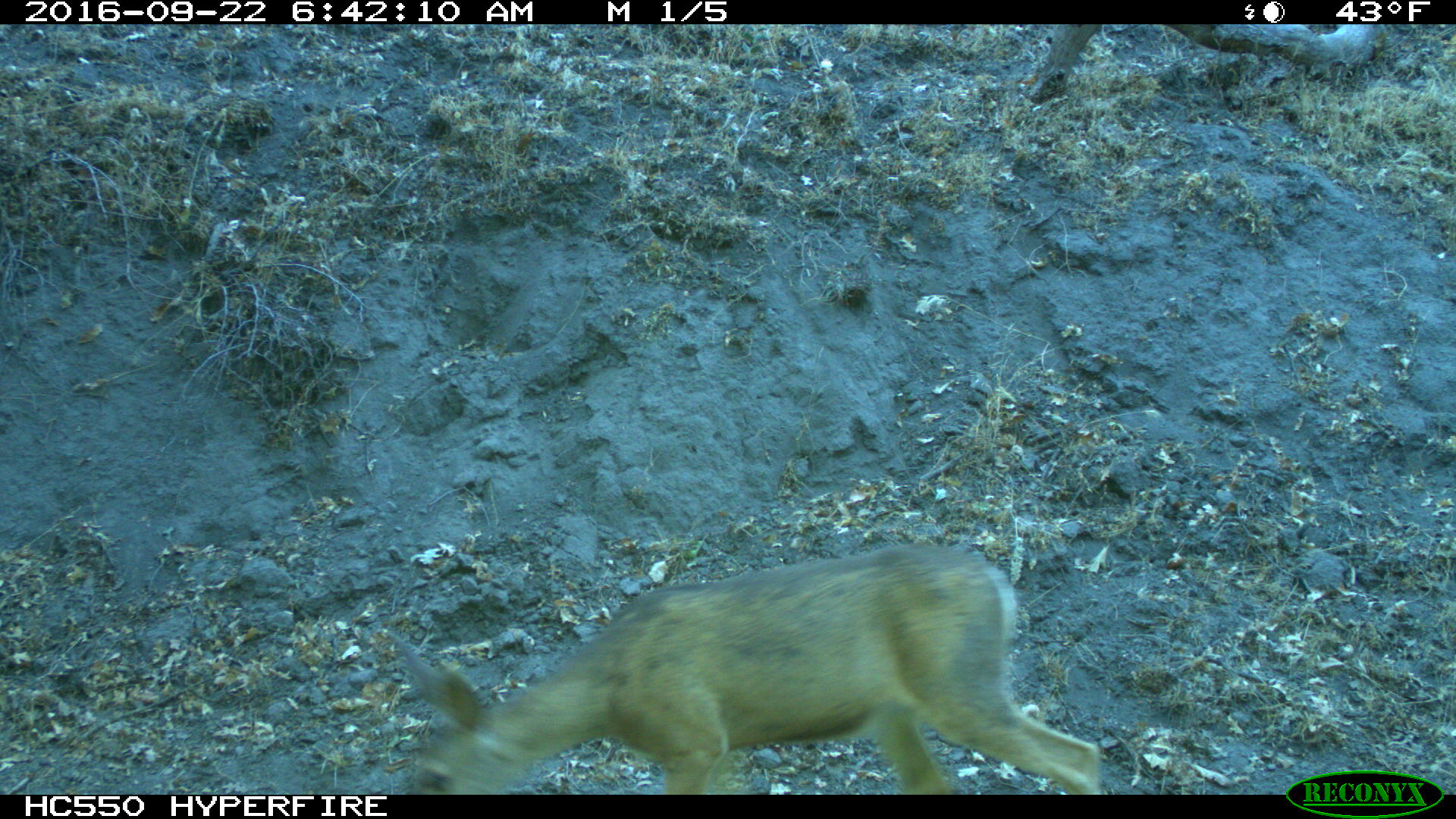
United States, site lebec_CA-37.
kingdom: Animalia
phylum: Chordata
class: Mammalia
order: Artiodactyla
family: Cervidae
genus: Odocoileus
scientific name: Odocoileus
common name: deer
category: unidentified deer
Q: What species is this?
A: Unidentified deer (deer) (Odocoileus).